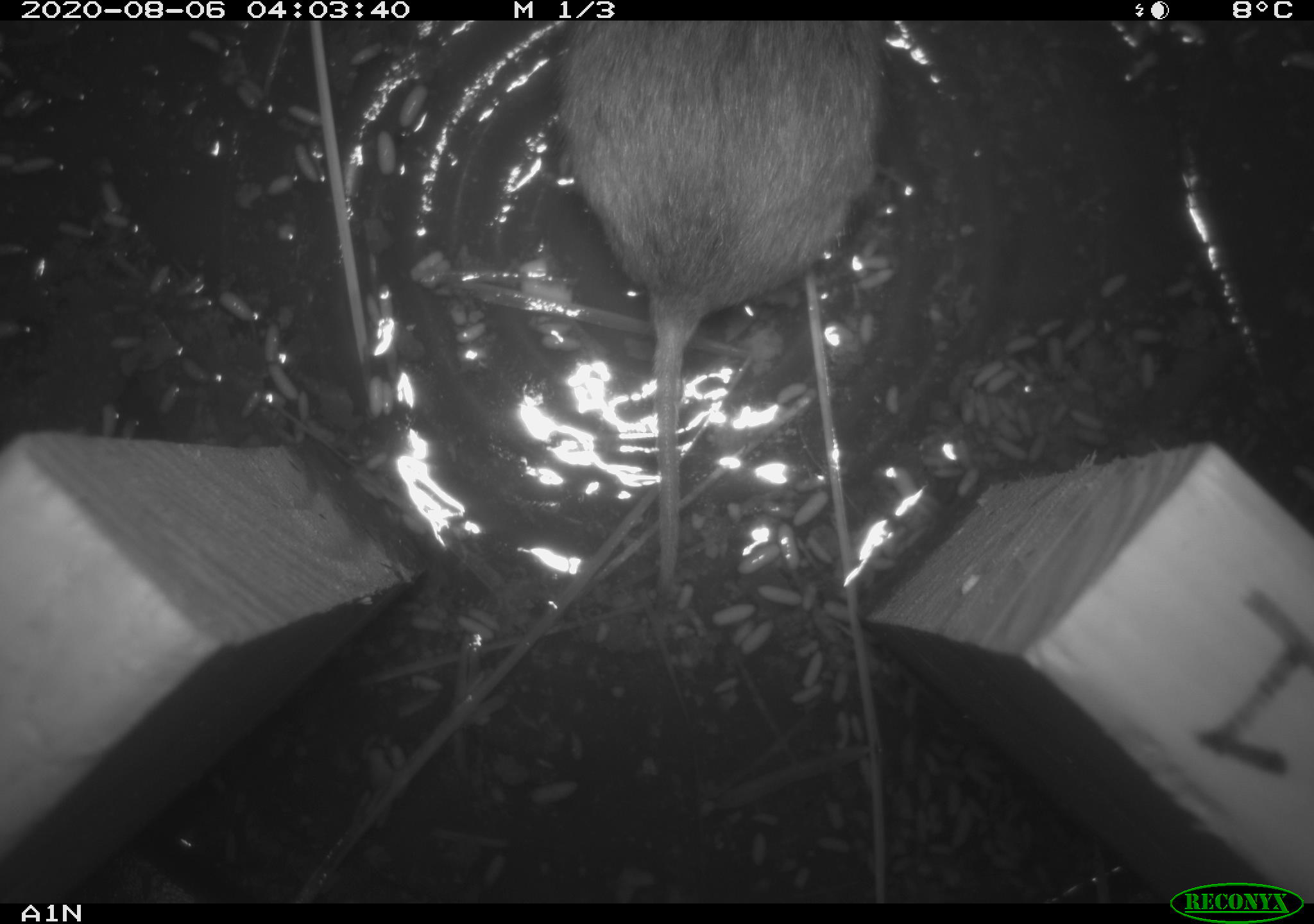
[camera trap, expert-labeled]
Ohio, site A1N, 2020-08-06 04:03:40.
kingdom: Animalia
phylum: Chordata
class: Mammalia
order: Rodentia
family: Cricetidae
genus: Microtus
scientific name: Microtus pennsylvanicus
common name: meadow vole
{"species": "meadow vole (Microtus pennsylvanicus)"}